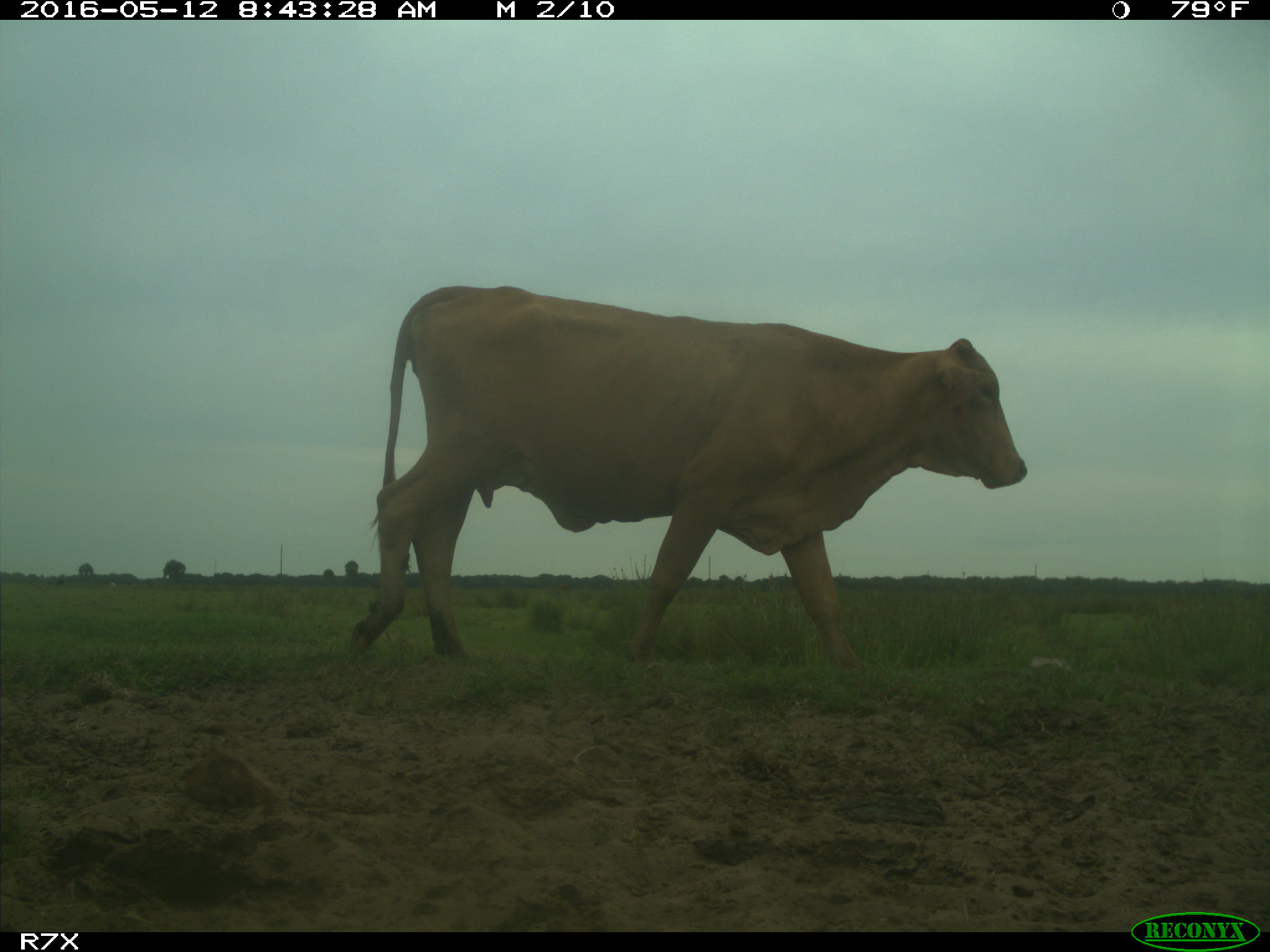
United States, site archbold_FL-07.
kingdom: Animalia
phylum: Chordata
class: Mammalia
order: Artiodactyla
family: Bovidae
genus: Bos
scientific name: Bos taurus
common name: domestic cow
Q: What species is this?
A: Bos taurus (domestic cow).